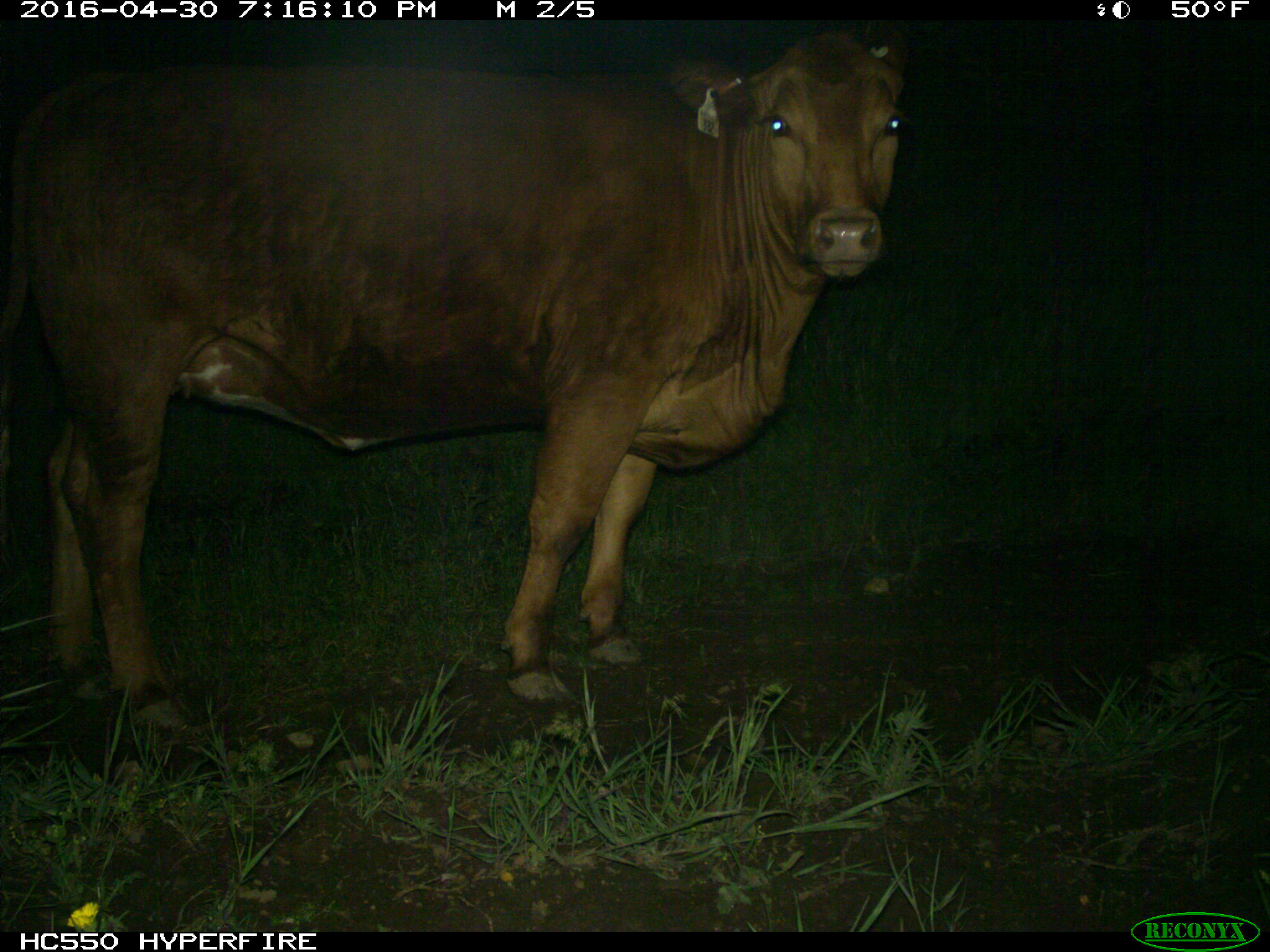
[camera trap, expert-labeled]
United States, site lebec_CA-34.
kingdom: Animalia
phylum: Chordata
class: Mammalia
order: Artiodactyla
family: Bovidae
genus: Bos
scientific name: Bos taurus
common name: domestic cow